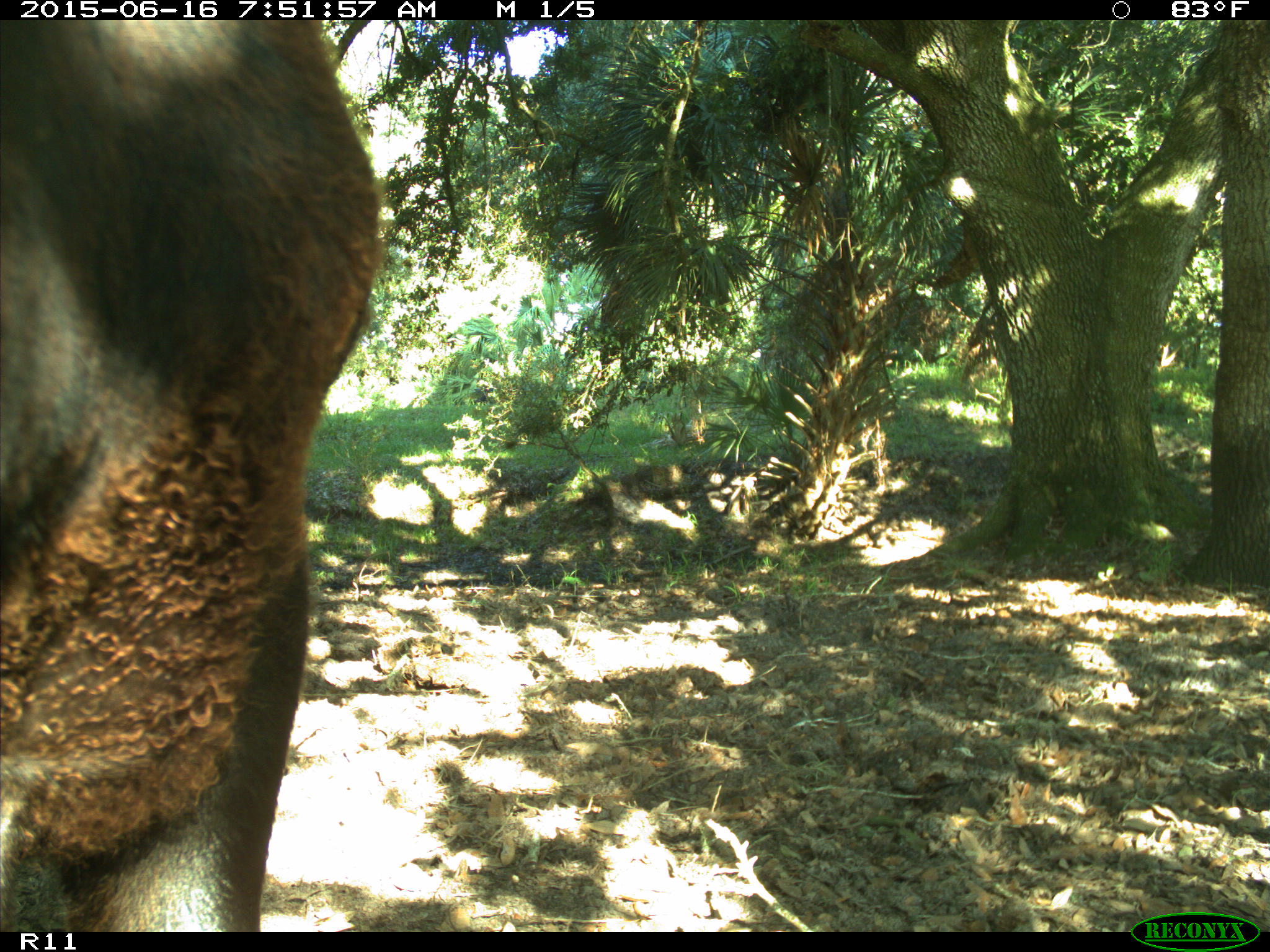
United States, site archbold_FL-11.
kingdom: Animalia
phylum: Chordata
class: Mammalia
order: Artiodactyla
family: Bovidae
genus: Bos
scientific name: Bos taurus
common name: domestic cow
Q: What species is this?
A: Bos taurus (domestic cow).